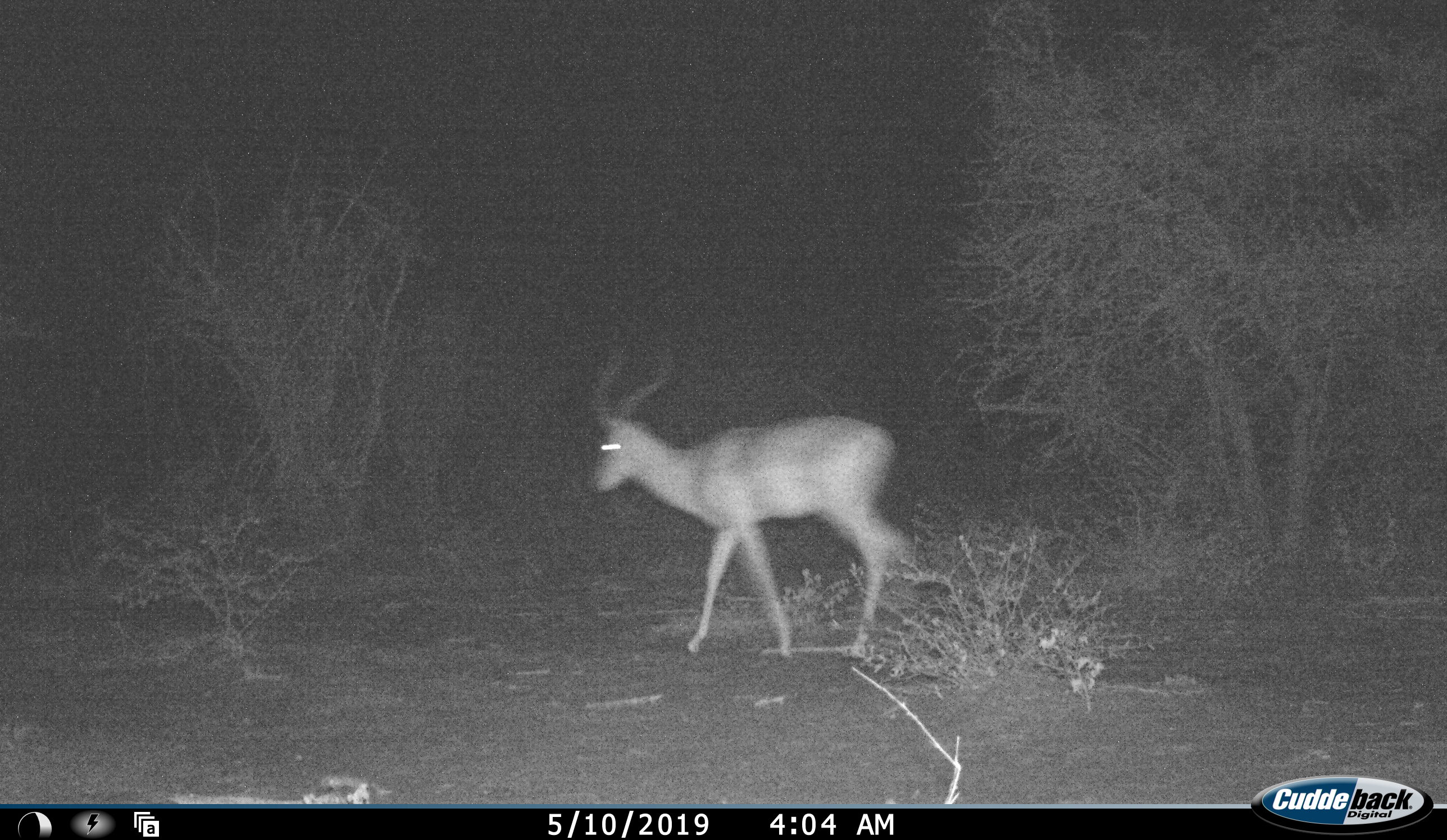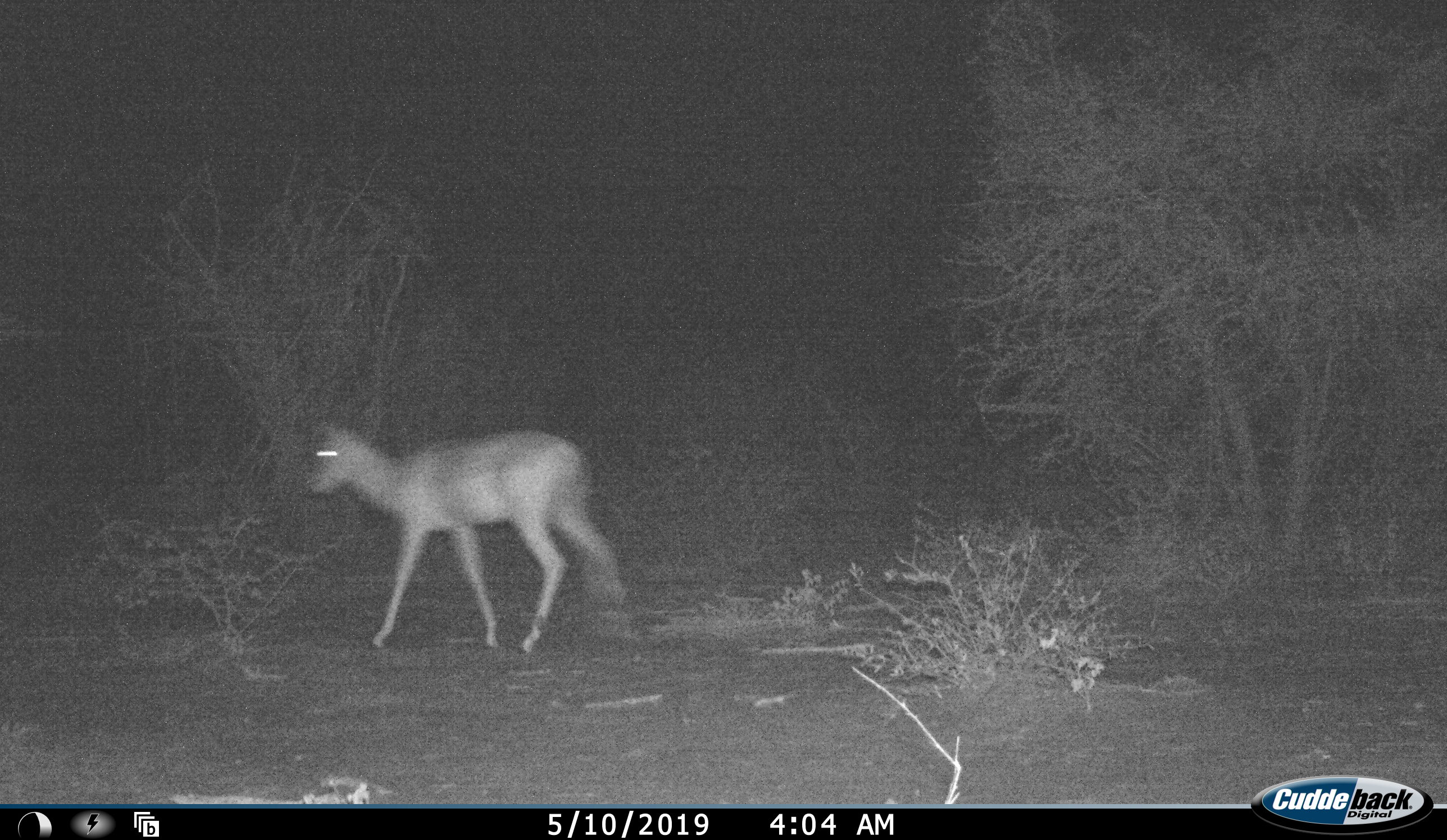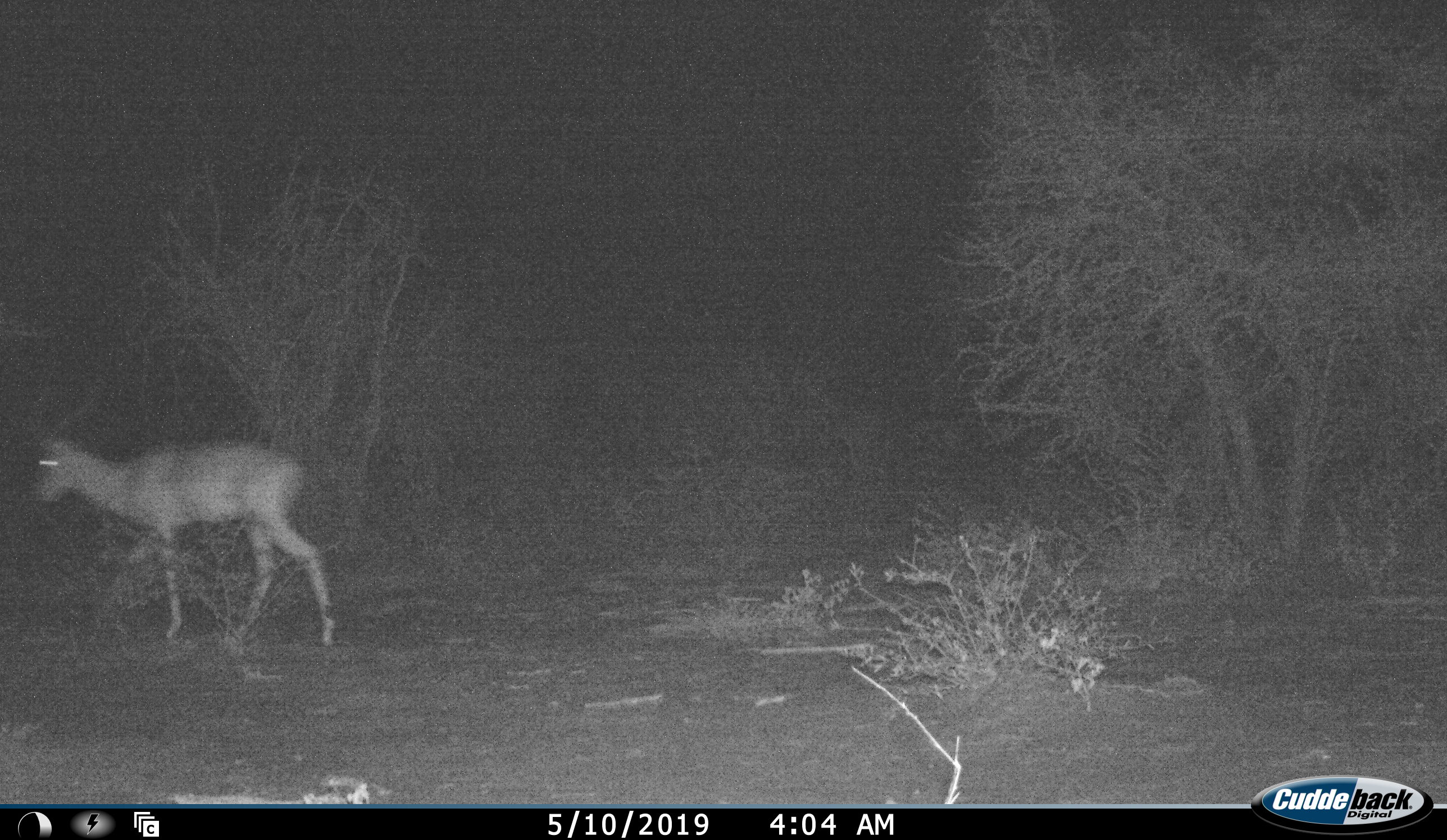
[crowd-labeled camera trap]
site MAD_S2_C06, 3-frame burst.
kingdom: Animalia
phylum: Chordata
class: Mammalia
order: Artiodactyla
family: Bovidae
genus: Aepyceros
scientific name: Aepyceros melampus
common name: impala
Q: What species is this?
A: Impala (Aepyceros melampus).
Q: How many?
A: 1.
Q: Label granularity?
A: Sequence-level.